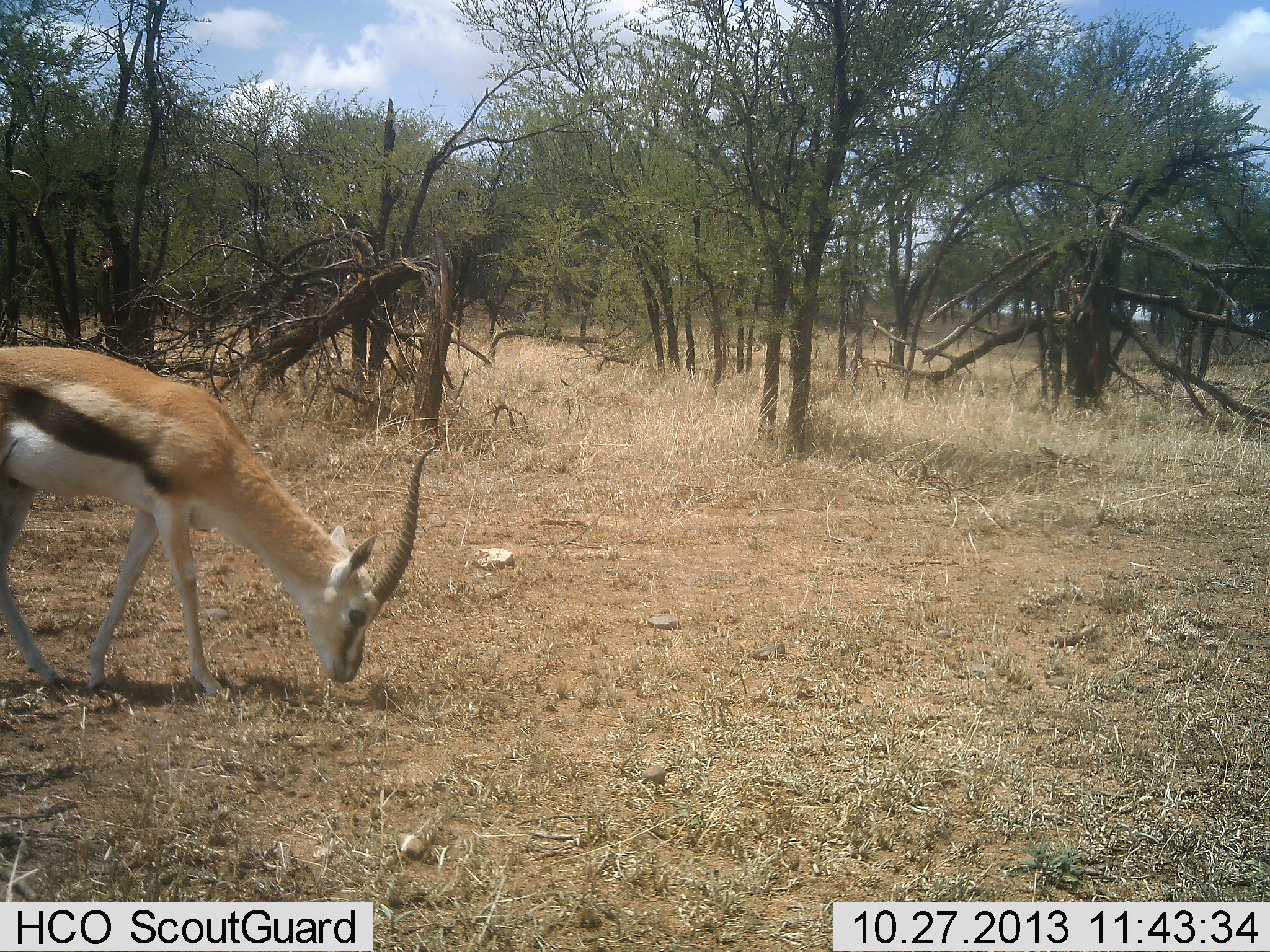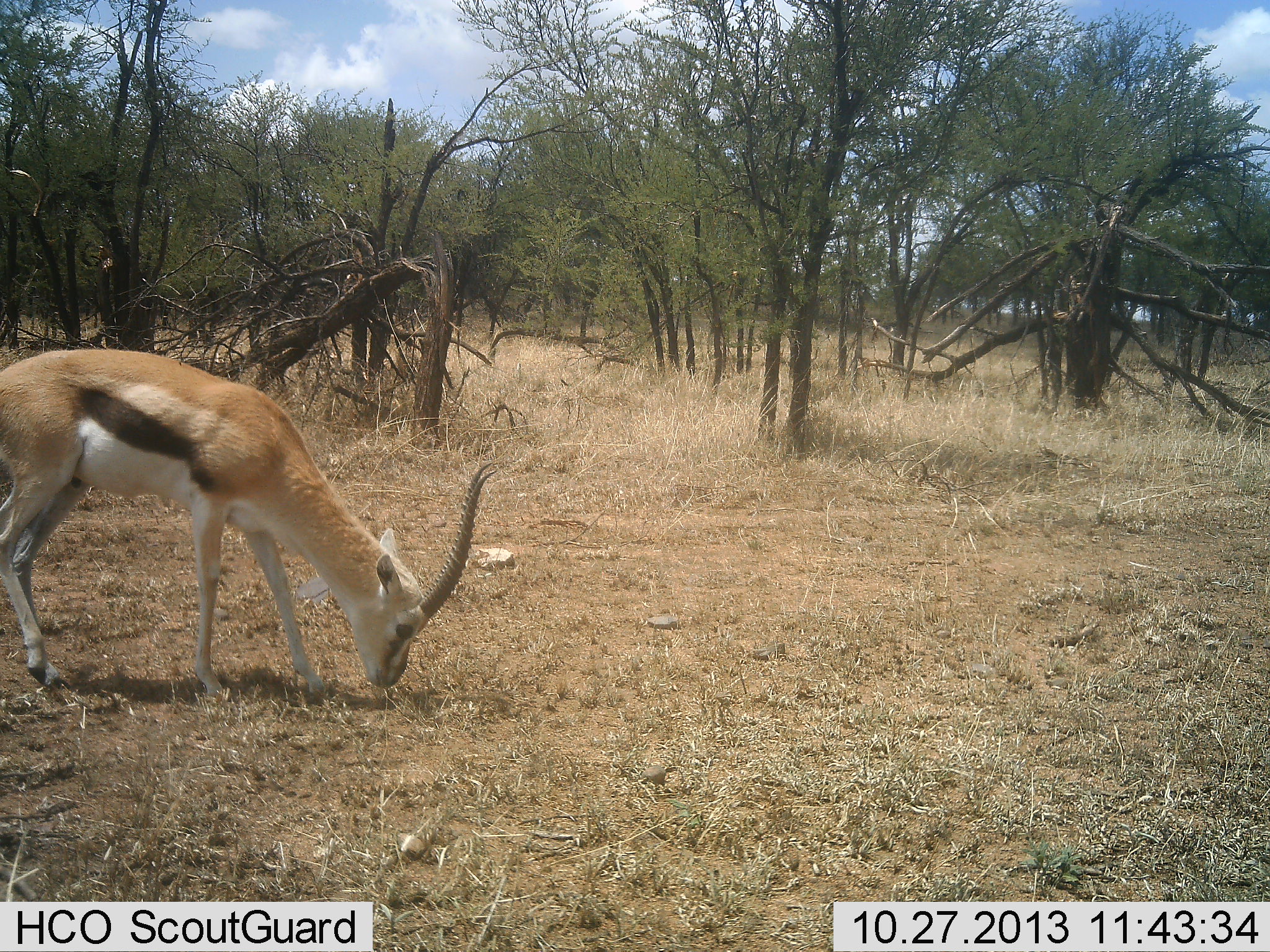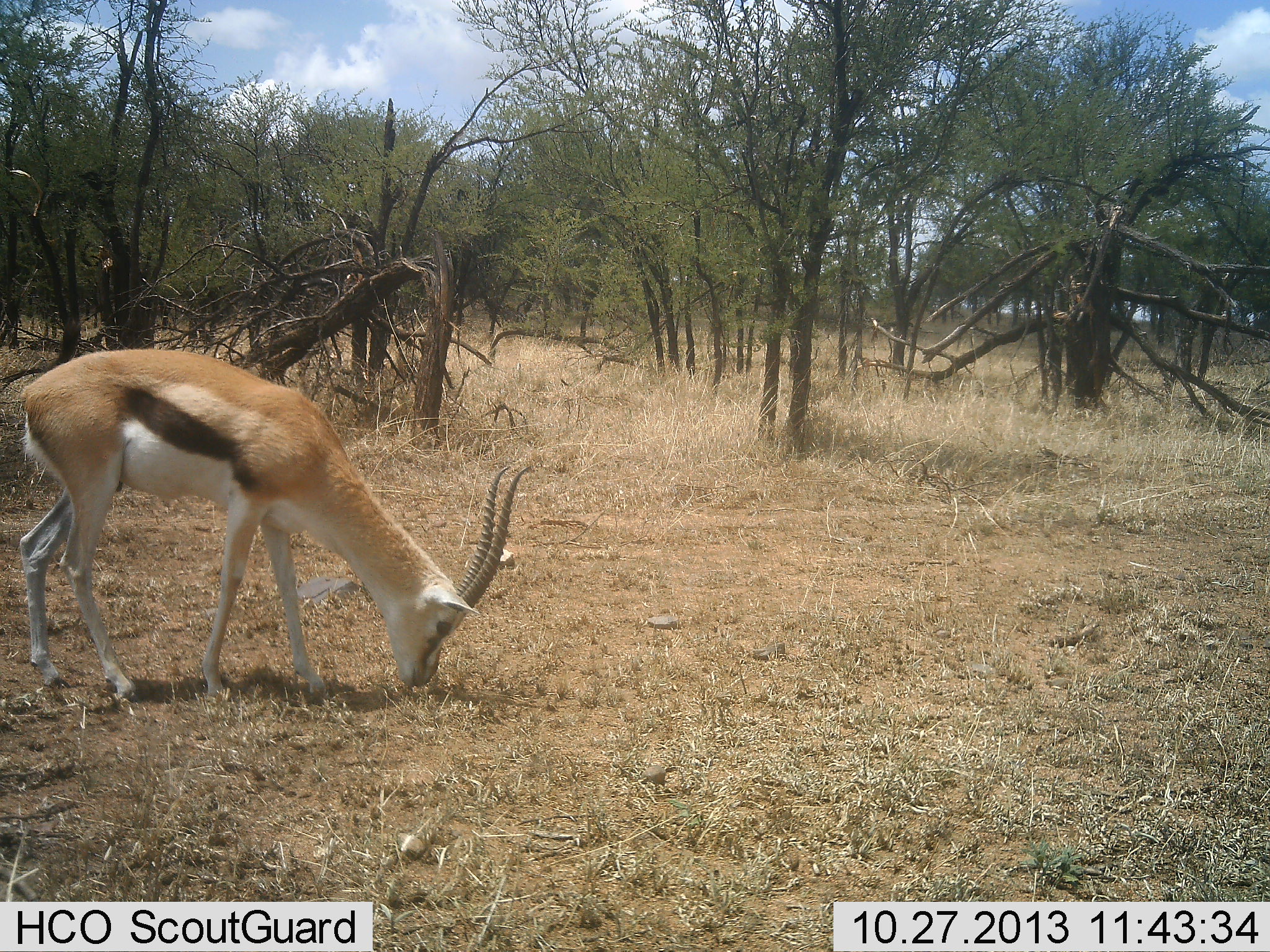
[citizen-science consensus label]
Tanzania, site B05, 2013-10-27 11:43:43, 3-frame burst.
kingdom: Animalia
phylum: Chordata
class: Mammalia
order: Artiodactyla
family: Bovidae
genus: Eudorcas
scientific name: Eudorcas thomsonii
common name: thomson's gazelle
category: gazellethomsons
Gazellethomsons (thomson's gazelle) (Eudorcas thomsonii), count 1. Behavior (volunteer vote fractions): standing 30%, resting 0%, moving 20%, interacting 0%. Young present (vote fraction): 0%. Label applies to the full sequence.